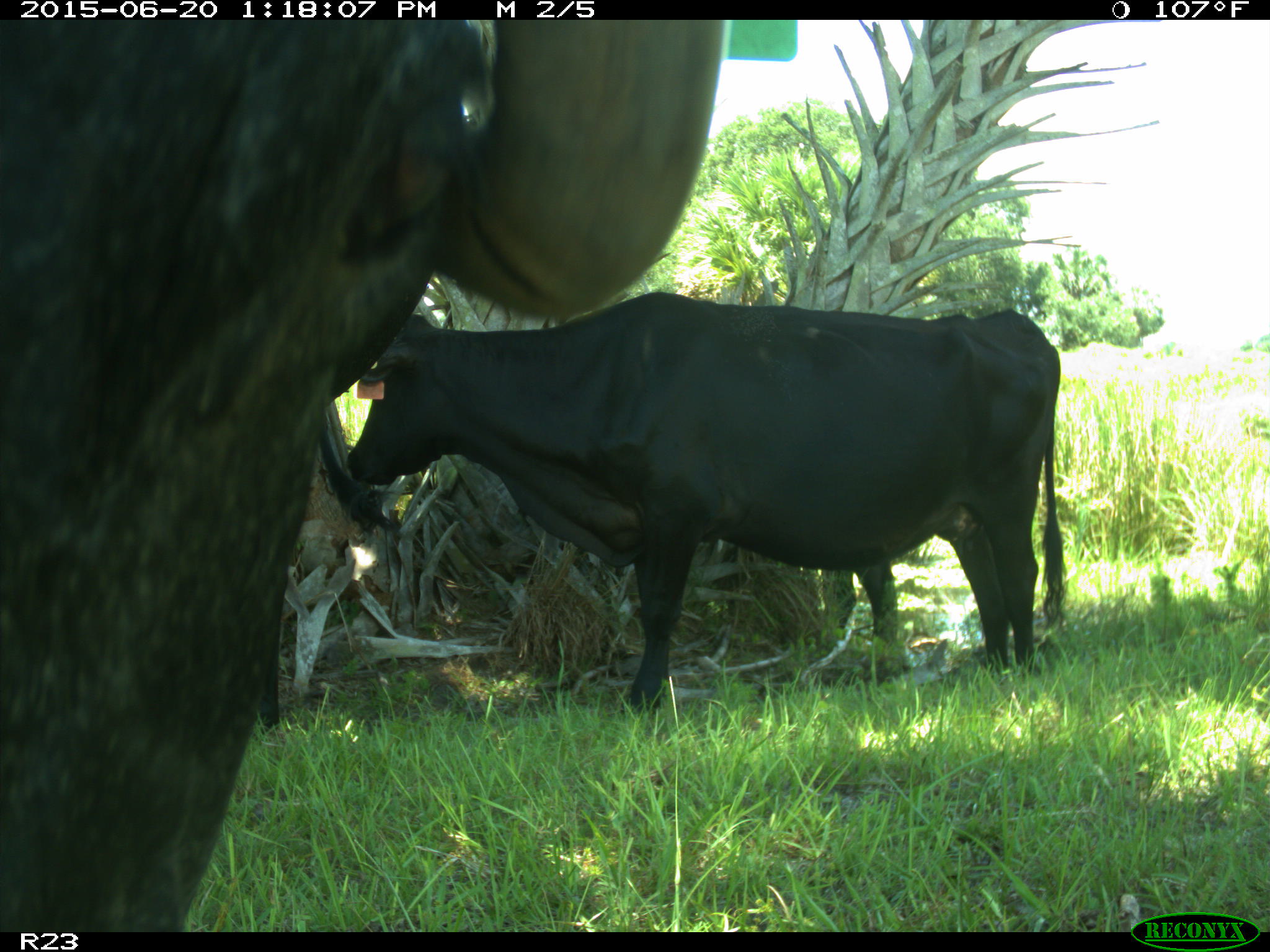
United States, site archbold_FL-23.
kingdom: Animalia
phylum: Chordata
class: Mammalia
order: Artiodactyla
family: Bovidae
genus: Bos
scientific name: Bos taurus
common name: domestic cow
Bos taurus (domestic cow).